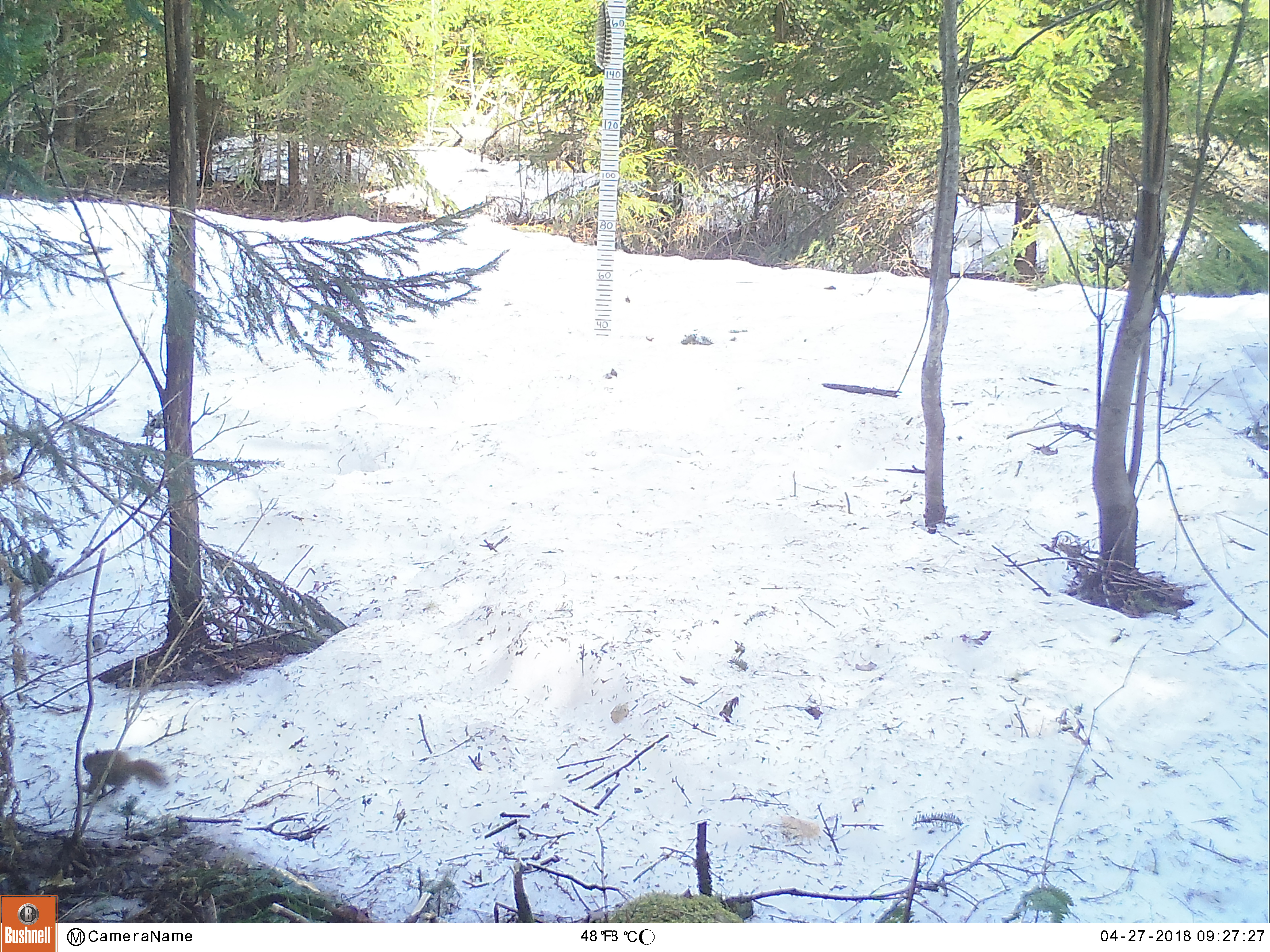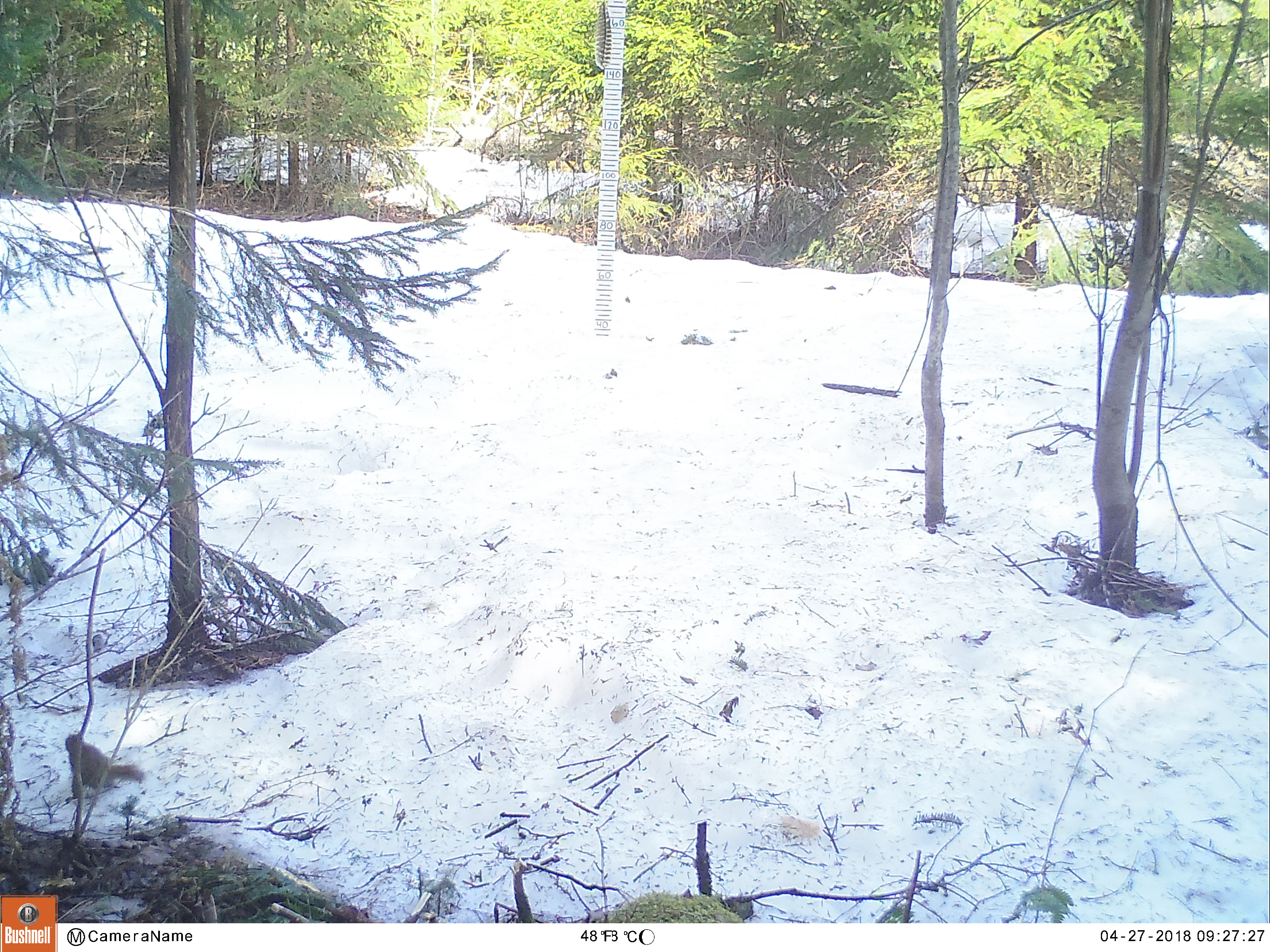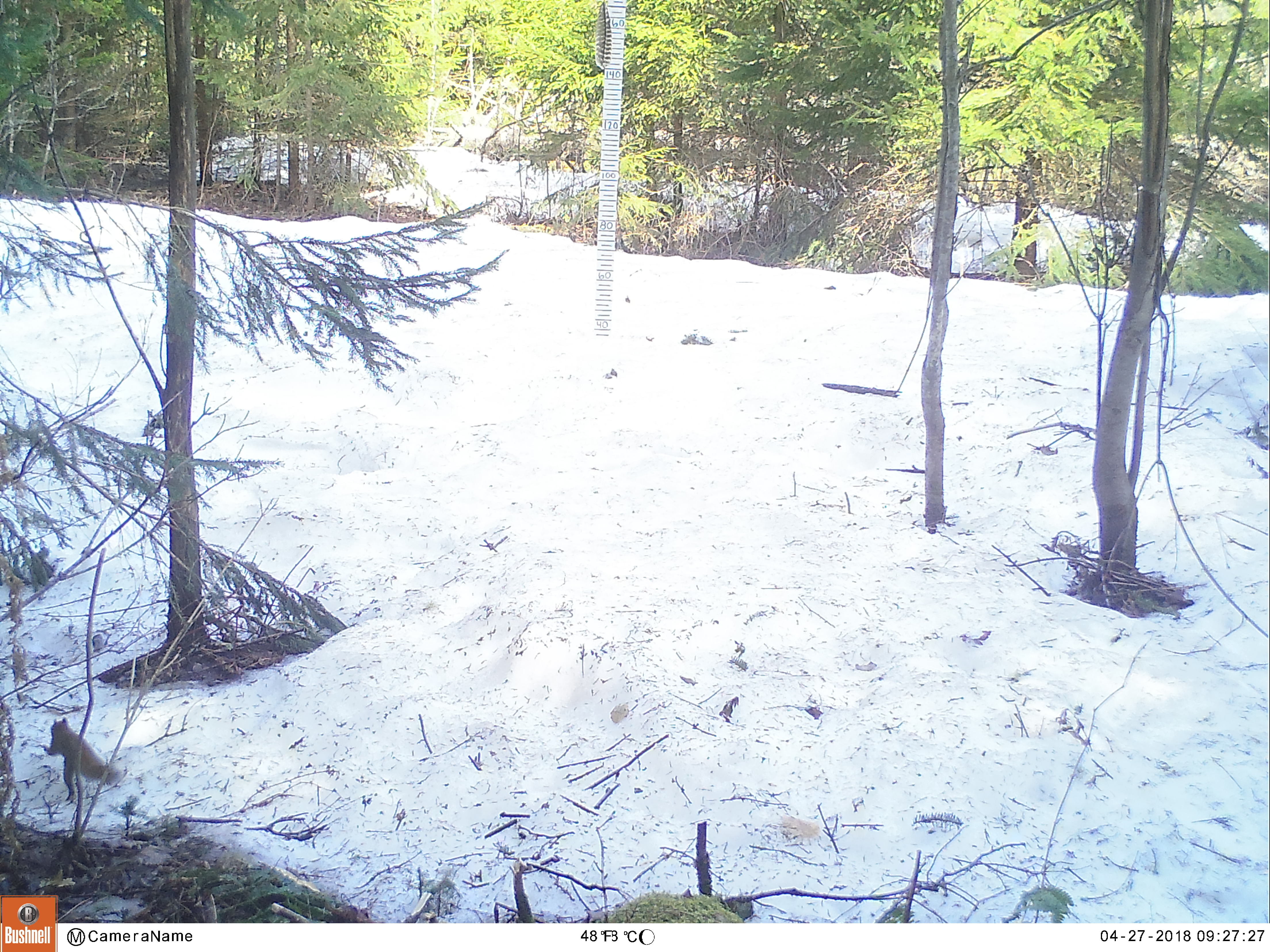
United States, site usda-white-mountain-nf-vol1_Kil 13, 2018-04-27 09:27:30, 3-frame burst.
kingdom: Animalia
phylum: Chordata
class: Mammalia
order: Rodentia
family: Sciuridae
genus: Tamiasciurus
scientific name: Tamiasciurus hudsonicus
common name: red squirrel